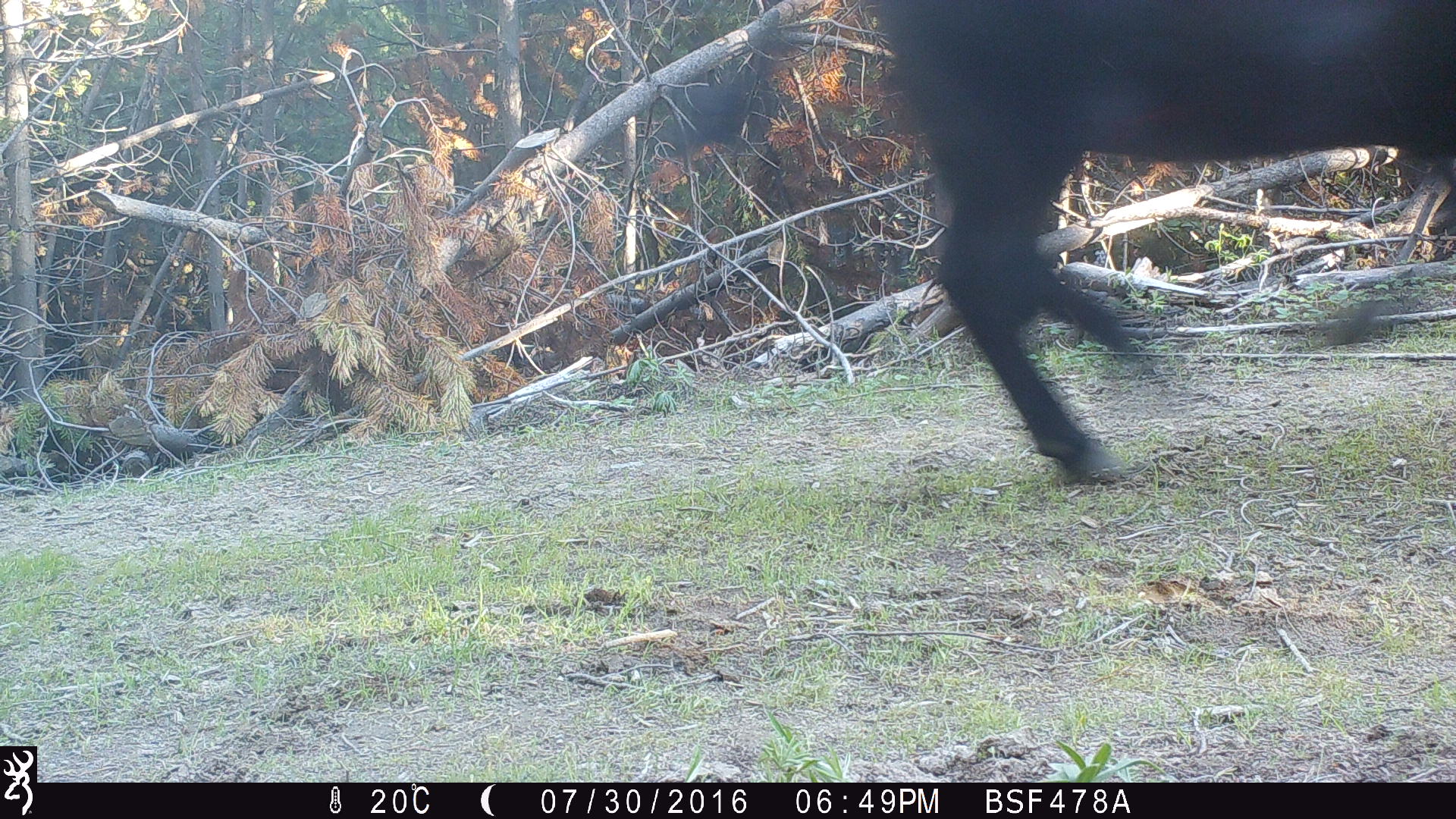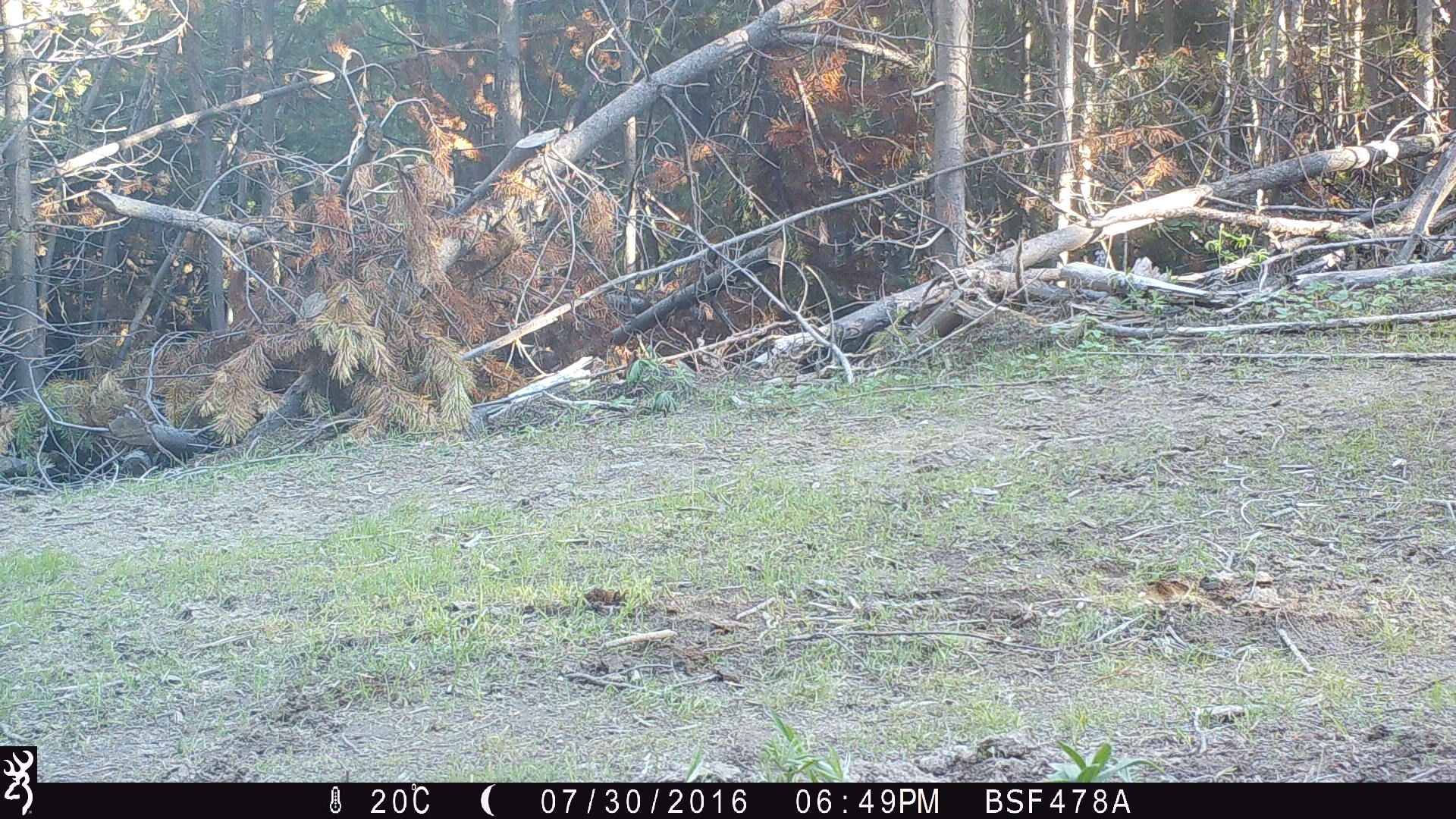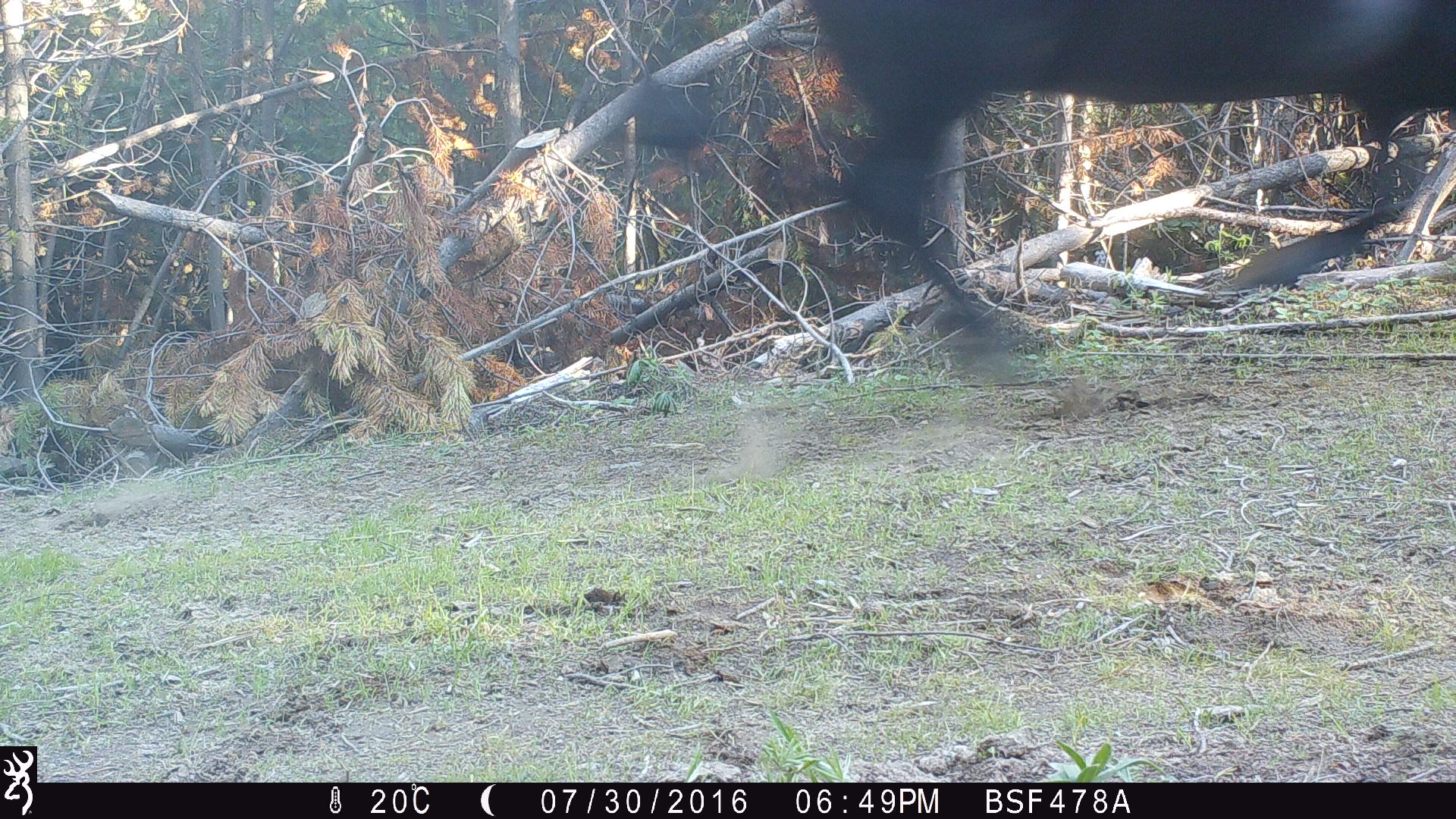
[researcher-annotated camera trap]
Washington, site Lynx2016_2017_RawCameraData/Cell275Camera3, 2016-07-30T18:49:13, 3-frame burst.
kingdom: Animalia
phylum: Chordata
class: Mammalia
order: Artiodactyla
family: Bovidae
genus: Bos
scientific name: Bos taurus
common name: domestic cattle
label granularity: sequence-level